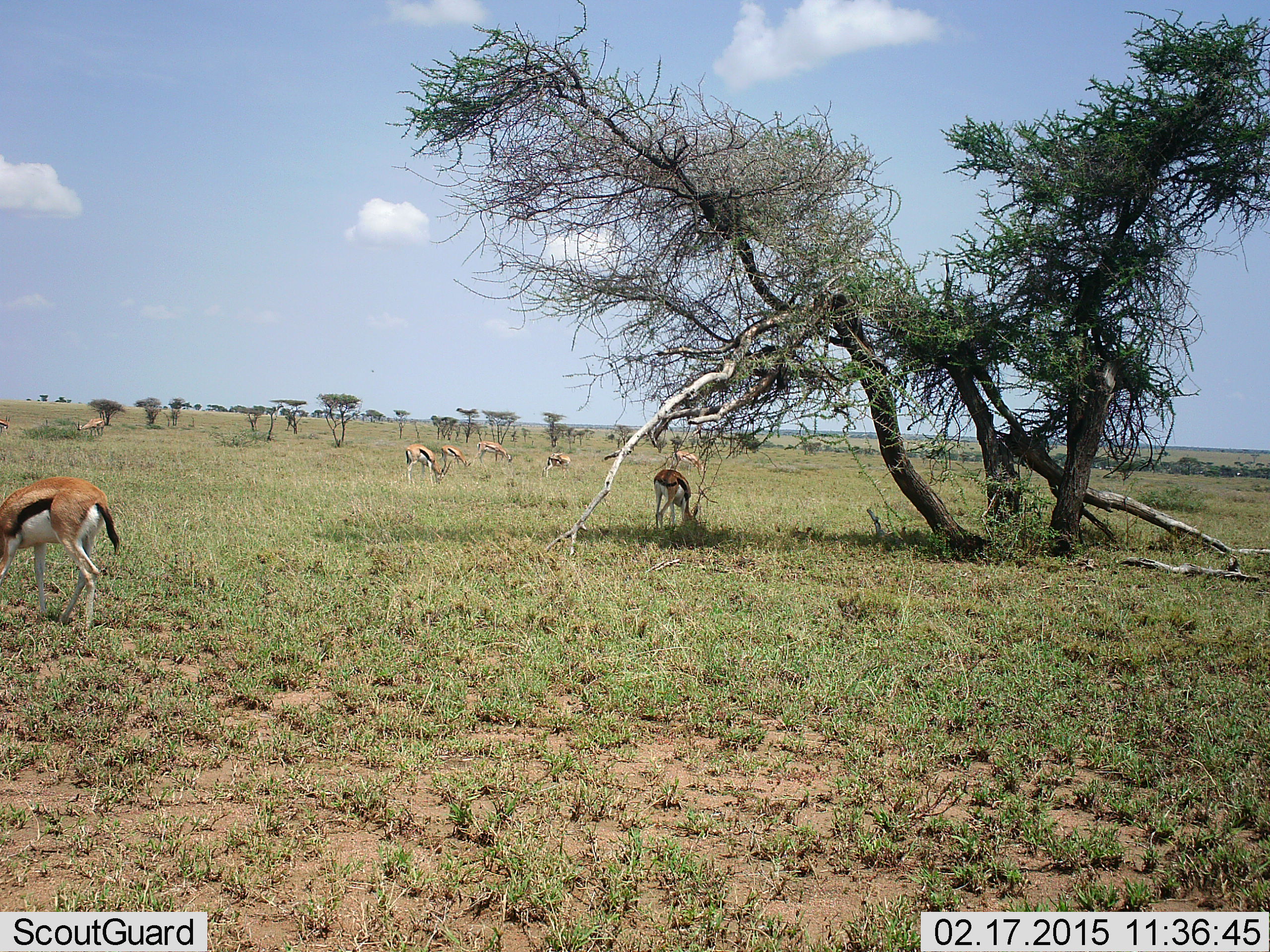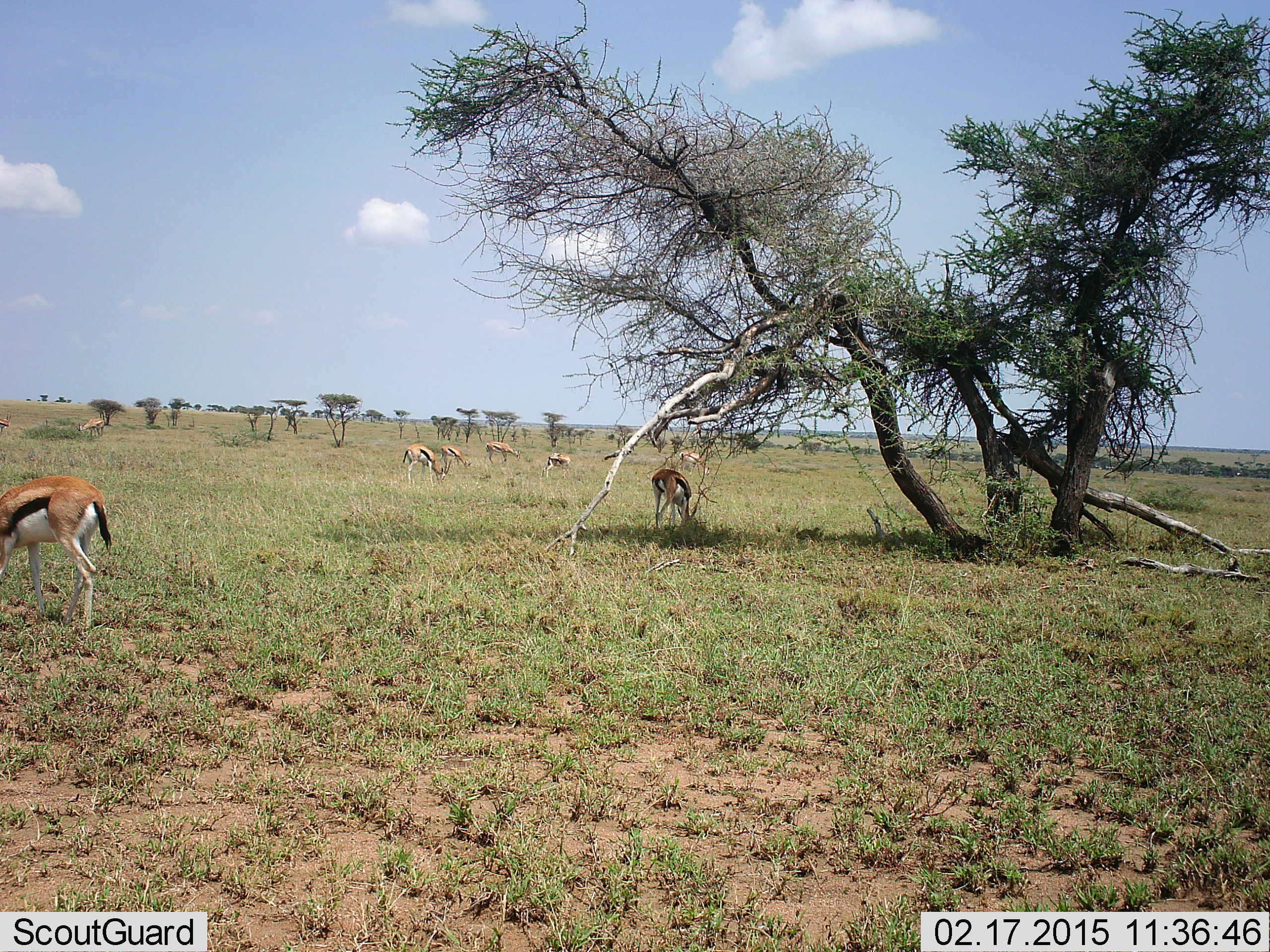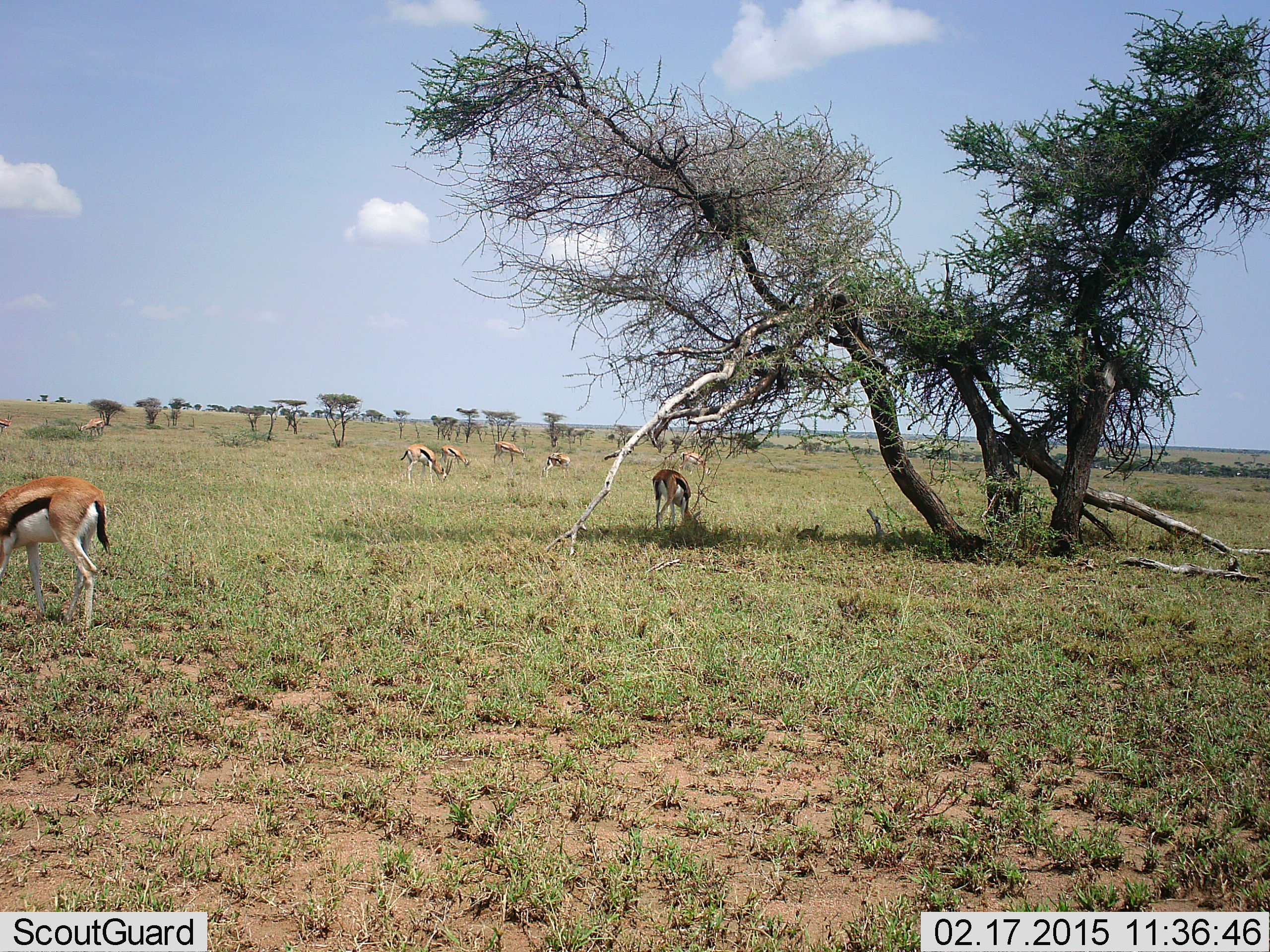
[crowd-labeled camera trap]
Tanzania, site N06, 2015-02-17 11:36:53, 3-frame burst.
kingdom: Animalia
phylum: Chordata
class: Mammalia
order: Artiodactyla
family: Bovidae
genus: Eudorcas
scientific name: Eudorcas thomsonii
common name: thomson's gazelle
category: gazellethomsons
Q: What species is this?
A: Gazellethomsons (thomson's gazelle) (Eudorcas thomsonii).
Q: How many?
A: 8.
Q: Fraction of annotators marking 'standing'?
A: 46%.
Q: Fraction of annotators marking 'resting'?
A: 0%.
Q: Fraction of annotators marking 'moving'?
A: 0%.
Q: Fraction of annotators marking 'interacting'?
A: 0%.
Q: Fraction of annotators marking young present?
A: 0%.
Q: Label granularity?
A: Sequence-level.